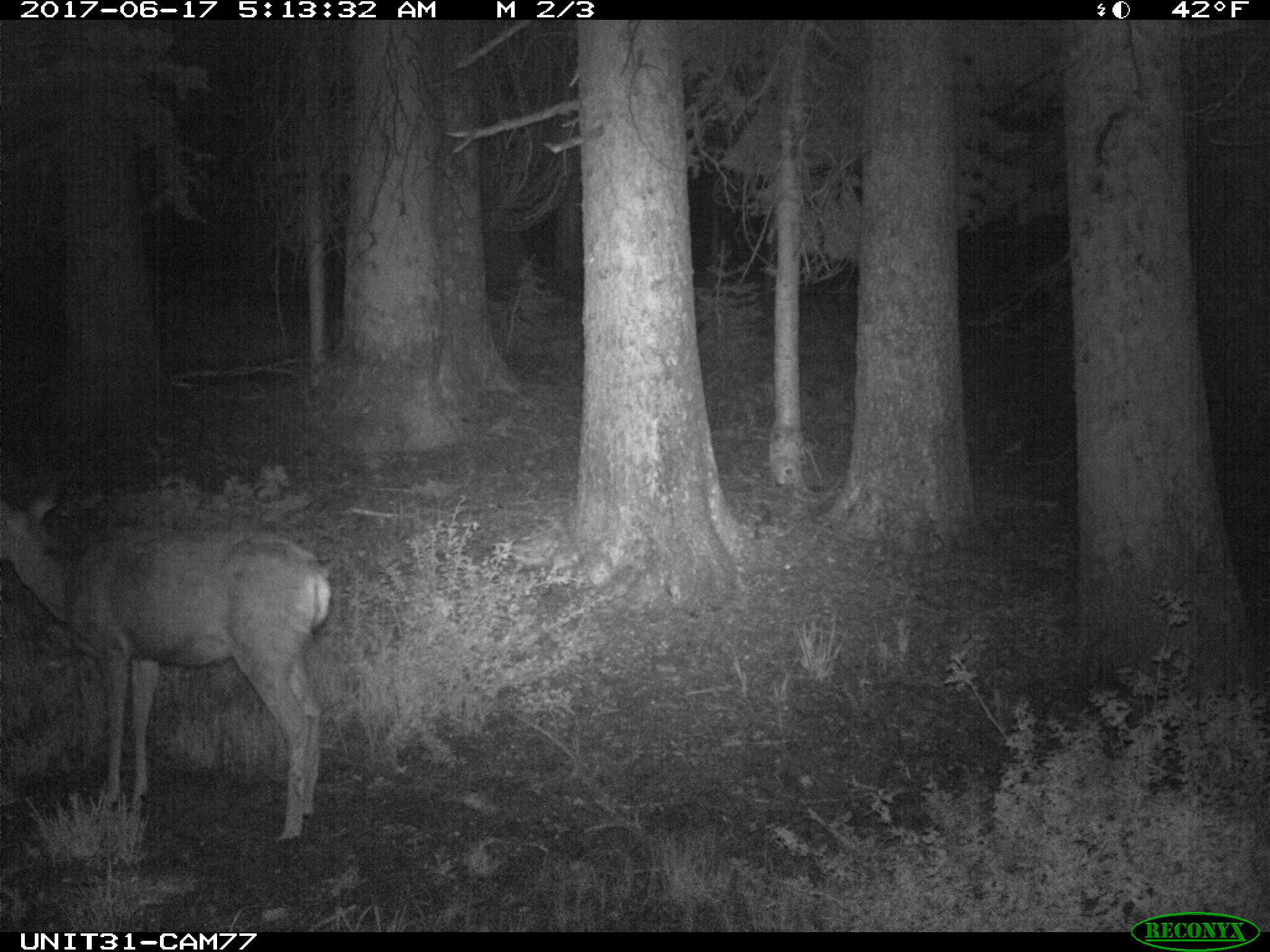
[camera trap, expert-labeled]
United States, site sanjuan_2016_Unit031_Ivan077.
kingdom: Animalia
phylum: Chordata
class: Mammalia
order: Artiodactyla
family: Cervidae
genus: Odocoileus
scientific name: Odocoileus hemionus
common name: mule deer